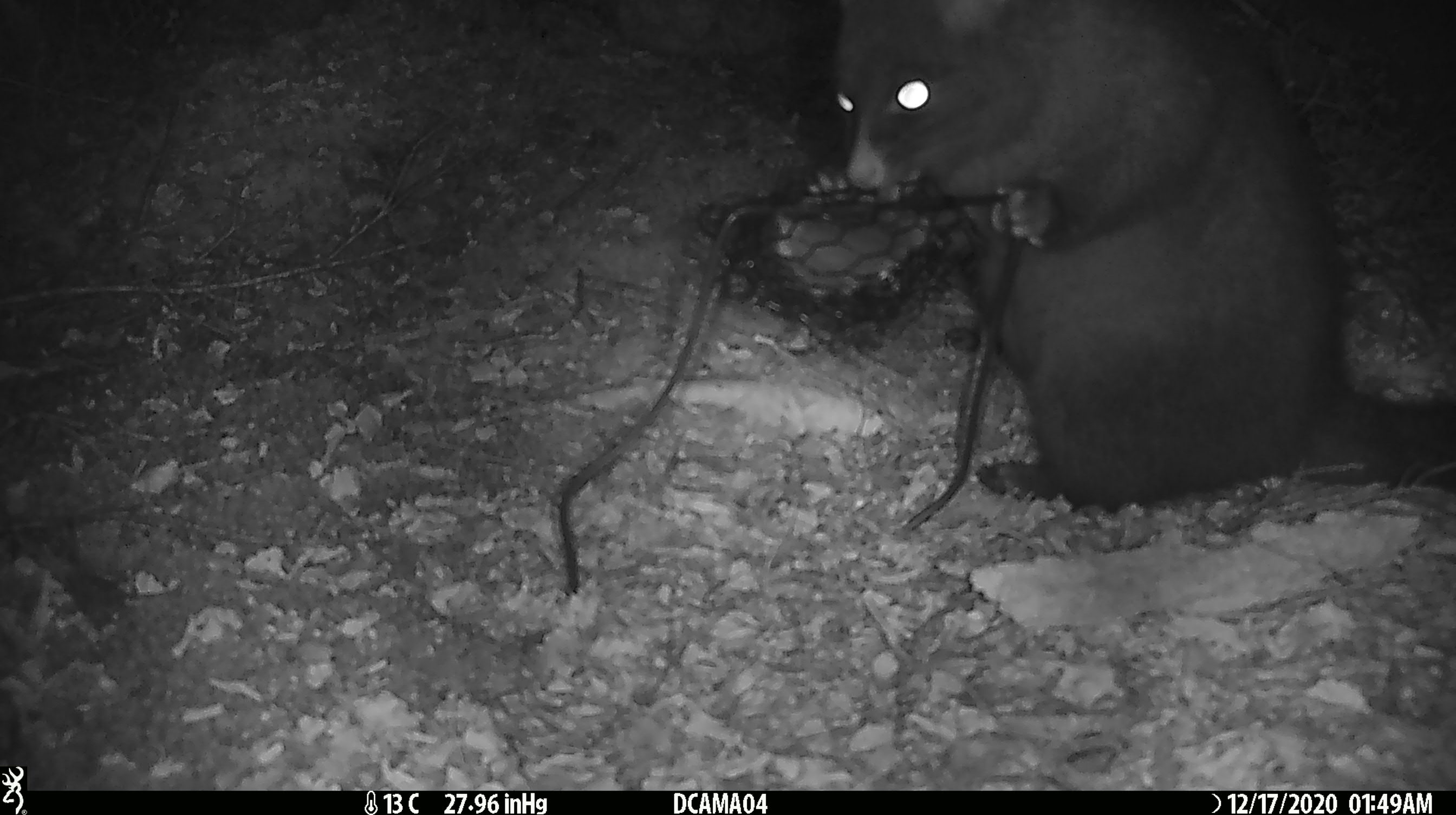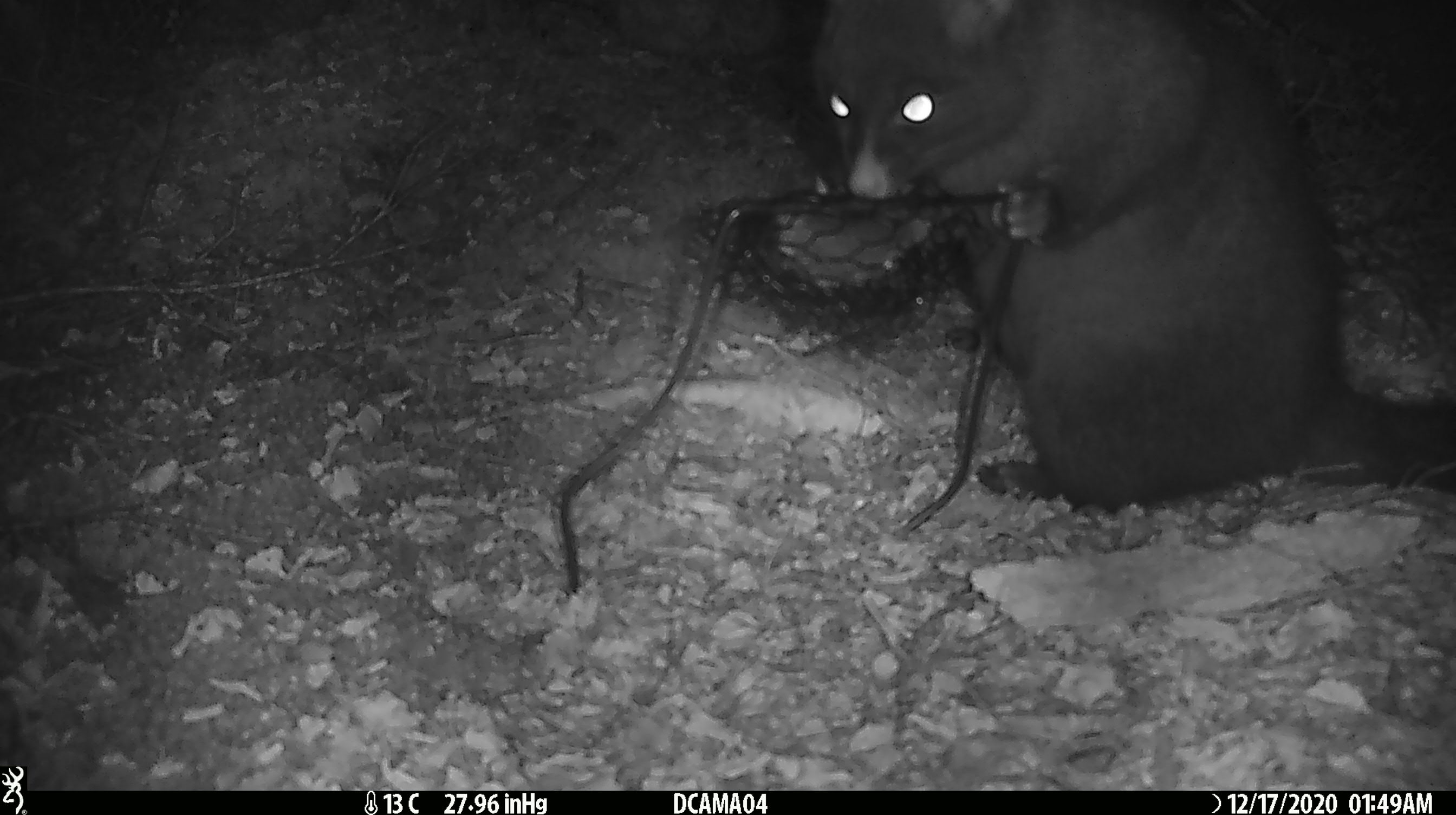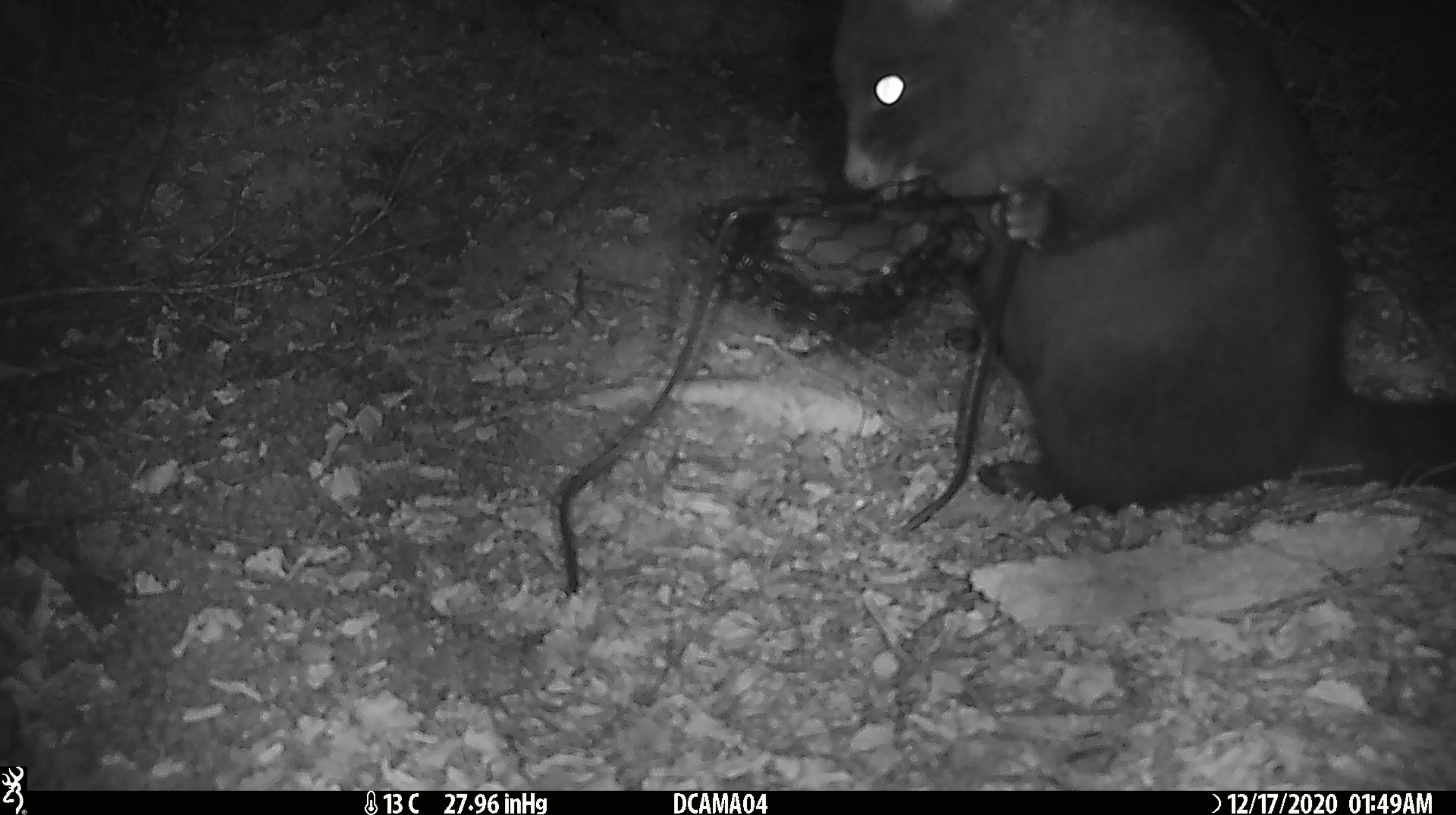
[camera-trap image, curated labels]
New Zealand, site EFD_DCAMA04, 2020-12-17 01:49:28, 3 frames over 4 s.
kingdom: Animalia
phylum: Chordata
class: Mammalia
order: Diprotodontia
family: Phalangeridae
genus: Trichosurus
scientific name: Trichosurus vulpecula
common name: common brushtail possum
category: possum